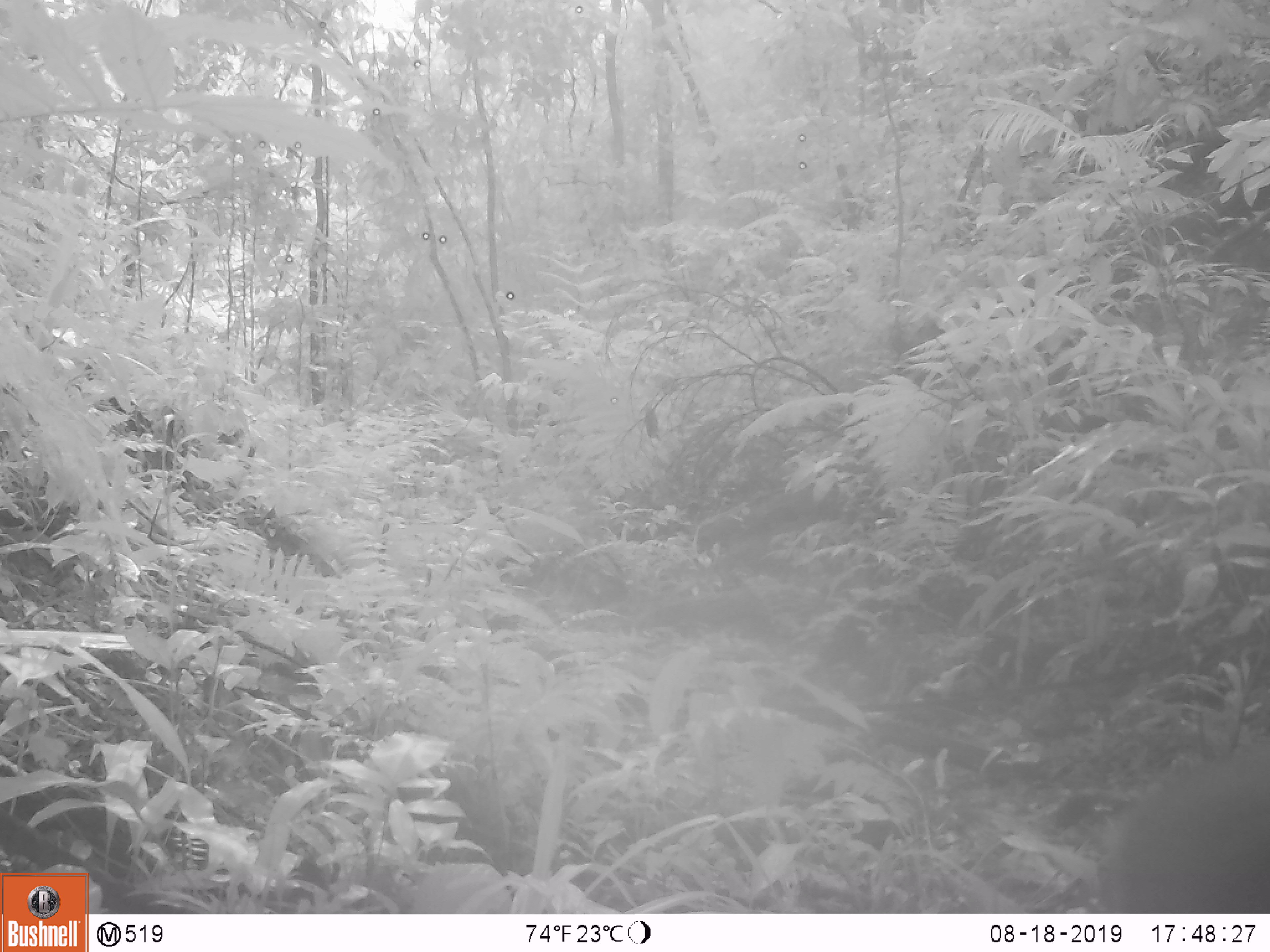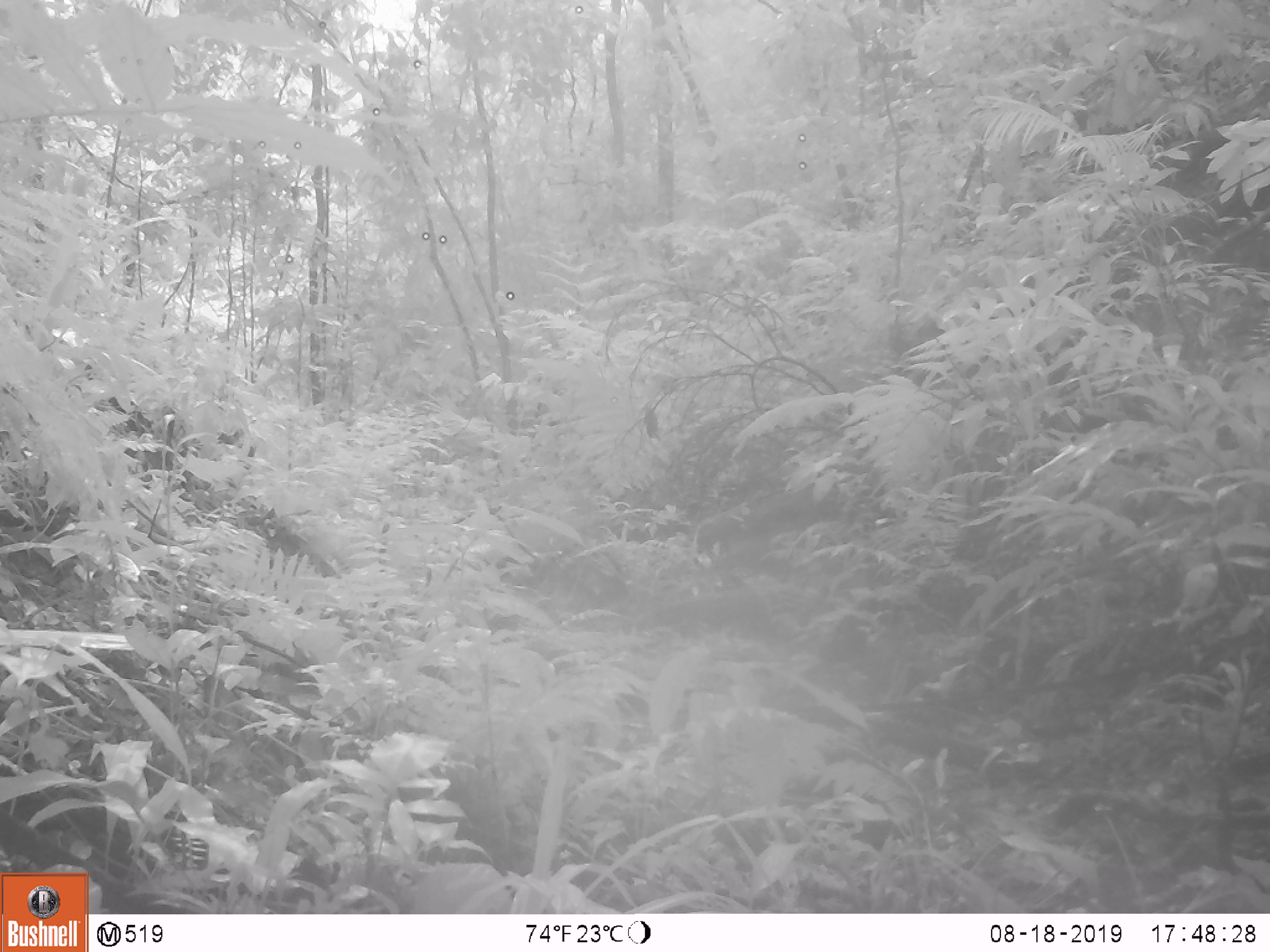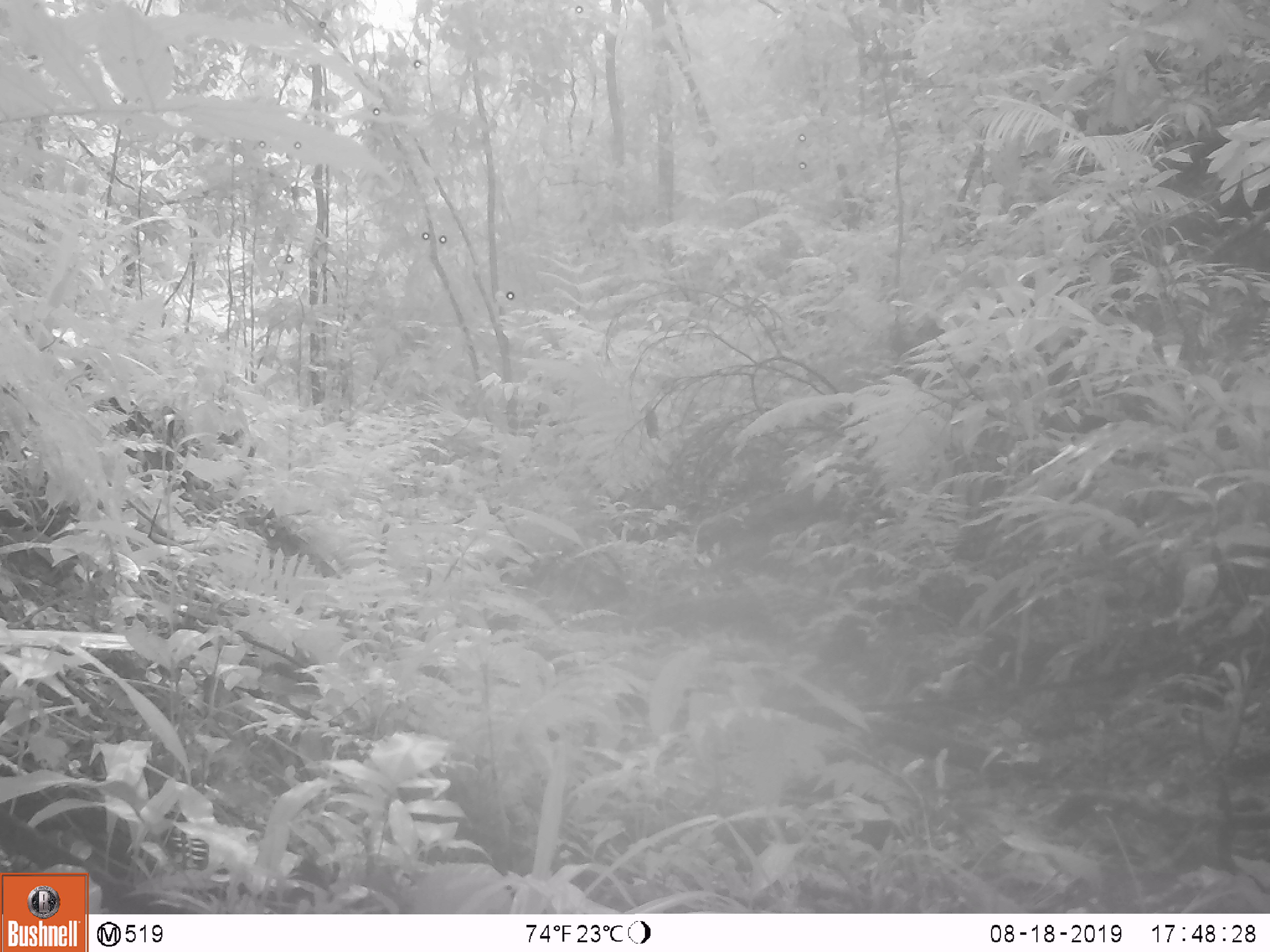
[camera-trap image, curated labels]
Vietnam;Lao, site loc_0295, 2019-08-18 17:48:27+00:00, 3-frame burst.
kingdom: Animalia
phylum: Chordata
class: Mammalia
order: Artiodactyla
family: Cervidae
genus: Muntiacus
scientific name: Muntiacus vuquangensis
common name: large-antlered muntjac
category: large antlered muntjac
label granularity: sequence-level